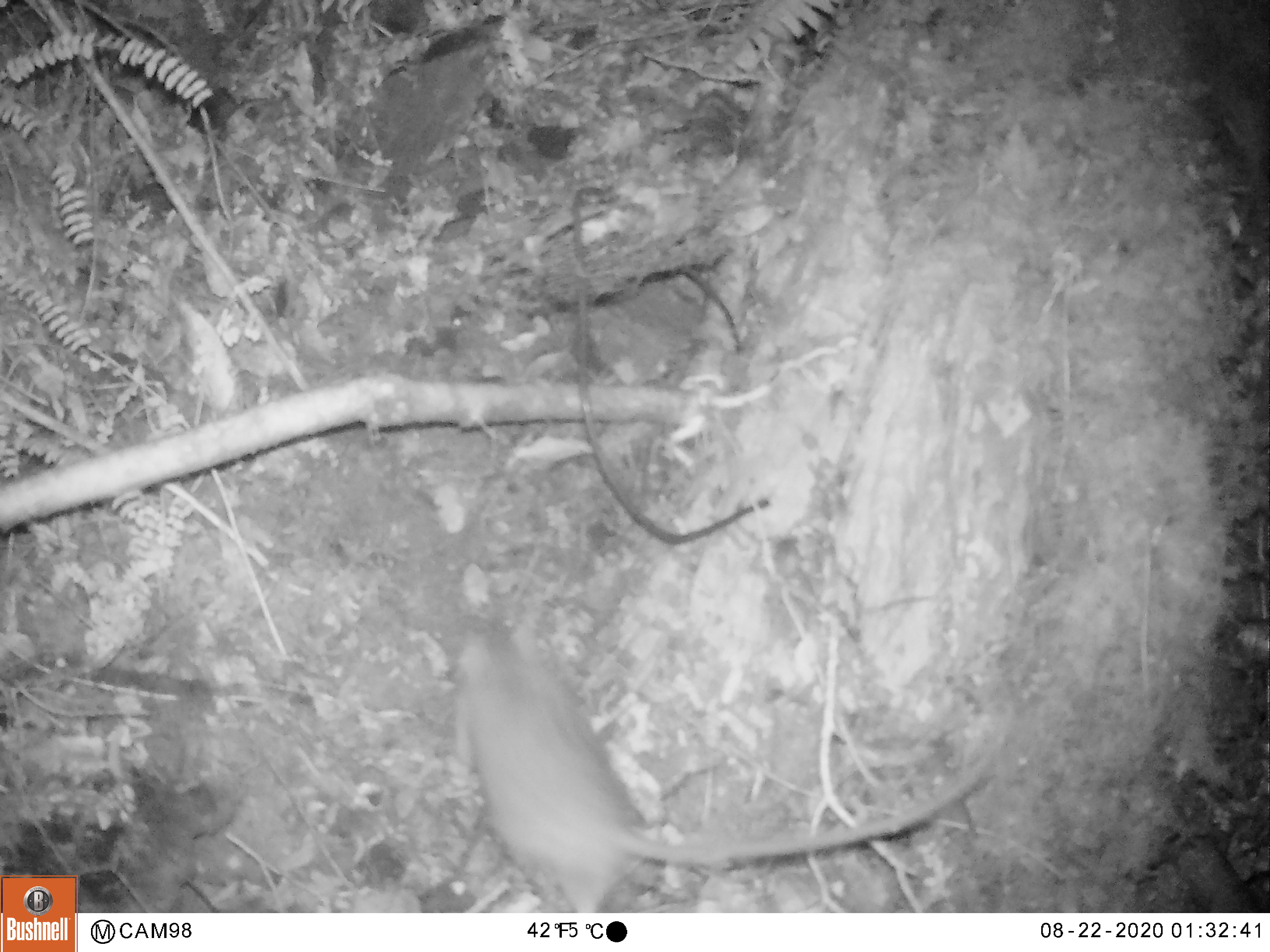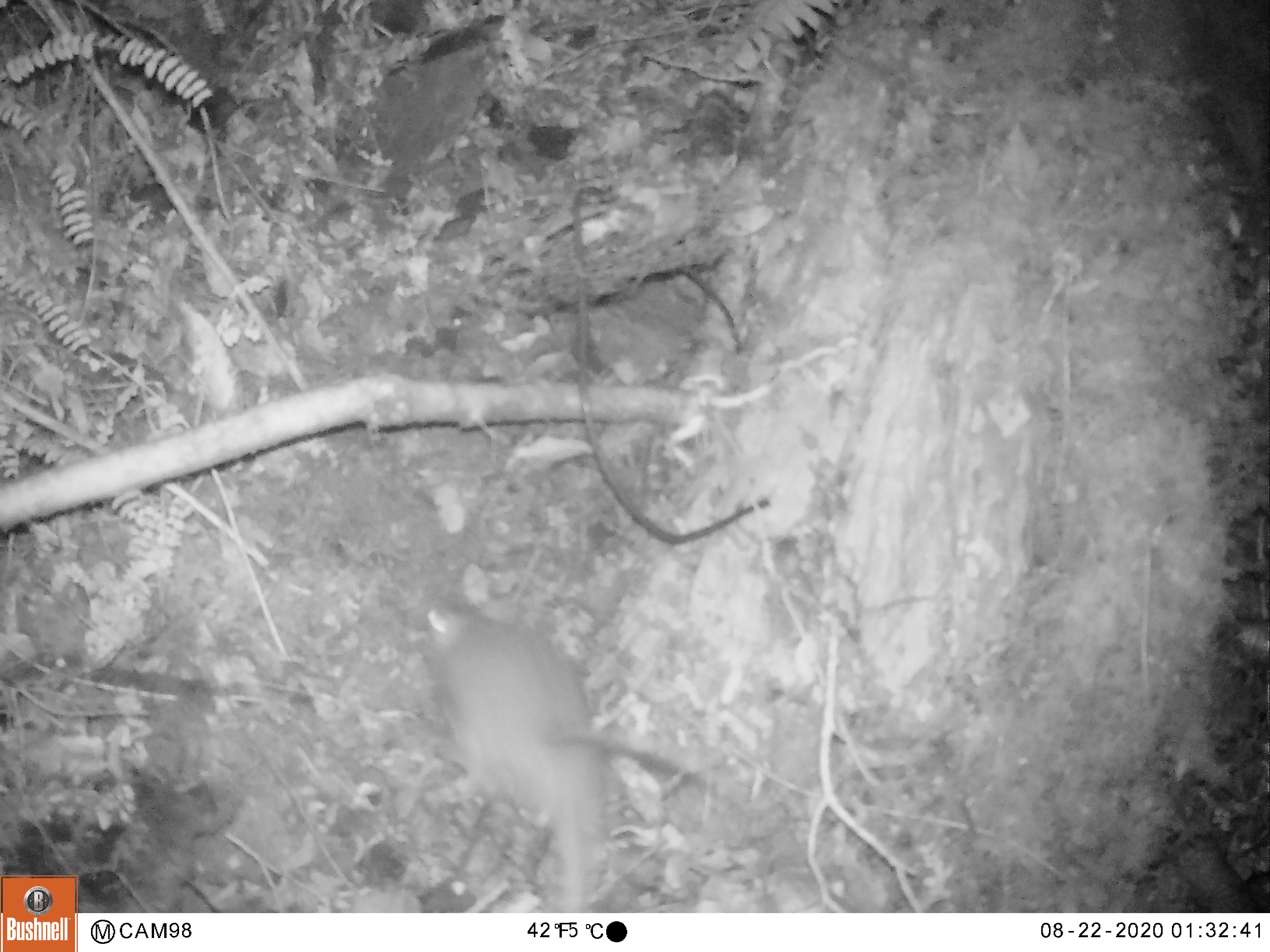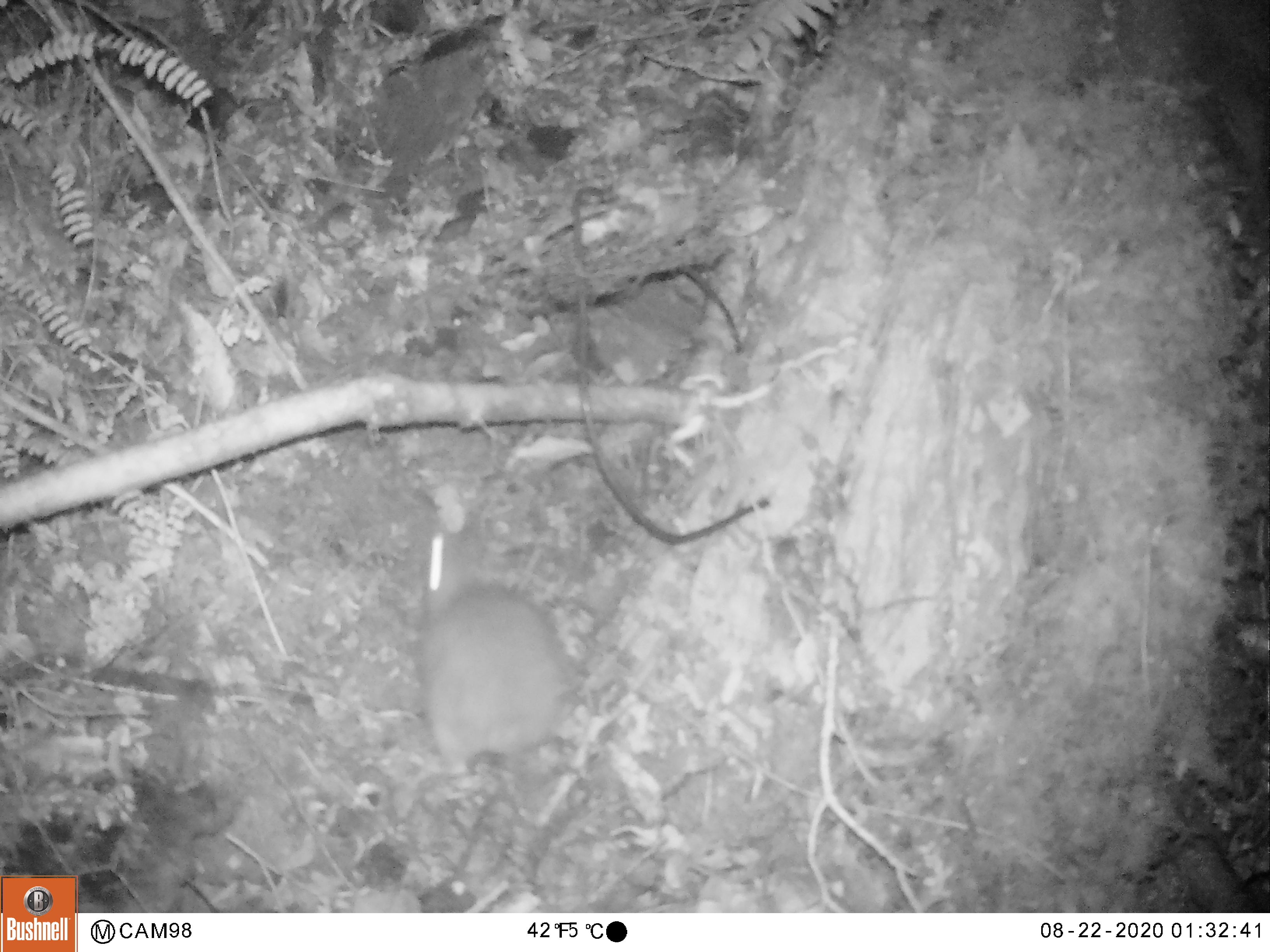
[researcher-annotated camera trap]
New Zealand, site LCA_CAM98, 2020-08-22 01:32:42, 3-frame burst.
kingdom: Animalia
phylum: Chordata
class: Mammalia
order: Rodentia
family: Muridae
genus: Rattus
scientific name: Rattus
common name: rat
Rat (Rattus).